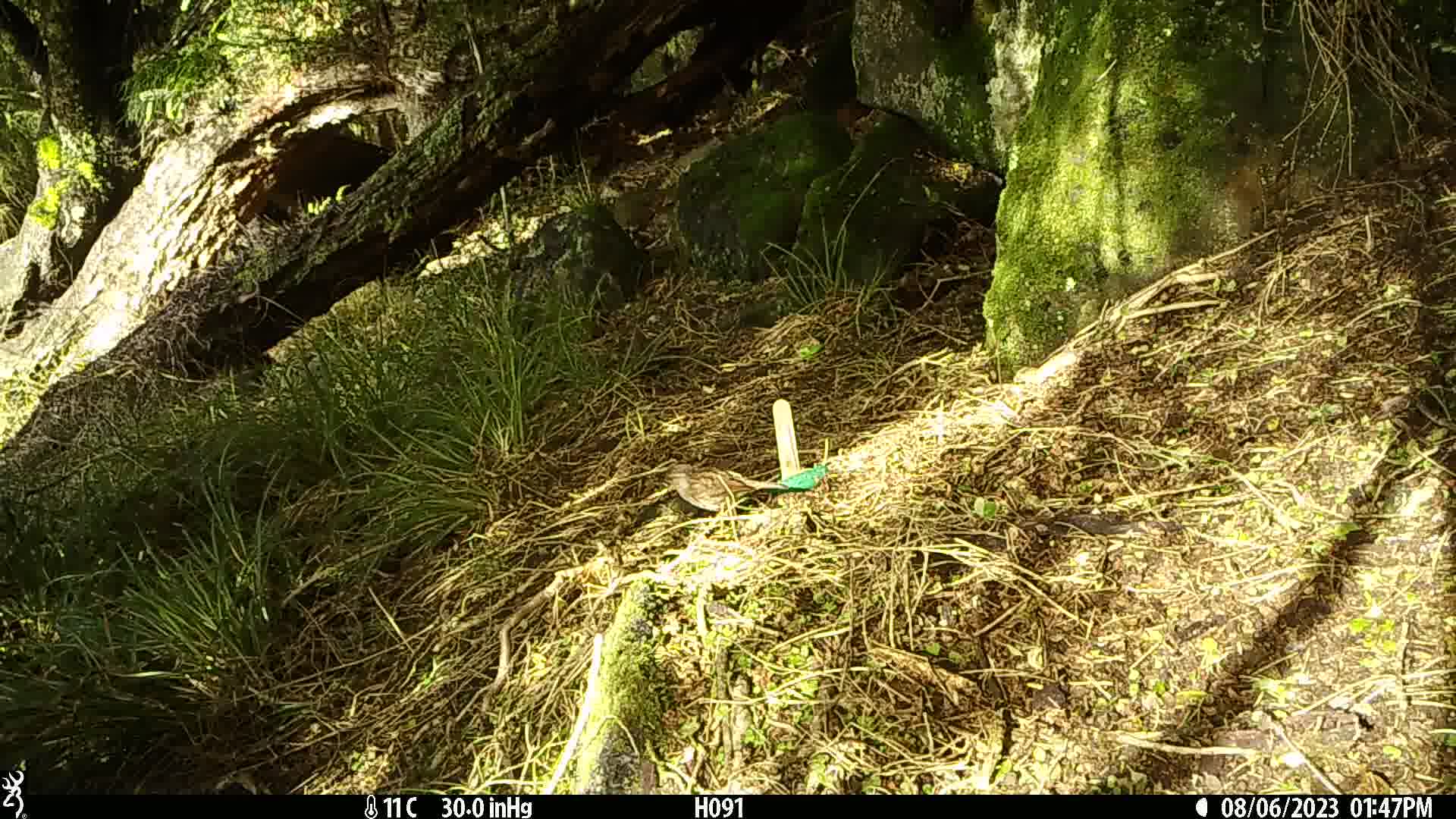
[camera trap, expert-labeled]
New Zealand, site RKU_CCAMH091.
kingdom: Animalia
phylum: Chordata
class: Aves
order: Passeriformes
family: Prunellidae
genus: Prunella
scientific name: Prunella modularis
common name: dunnock